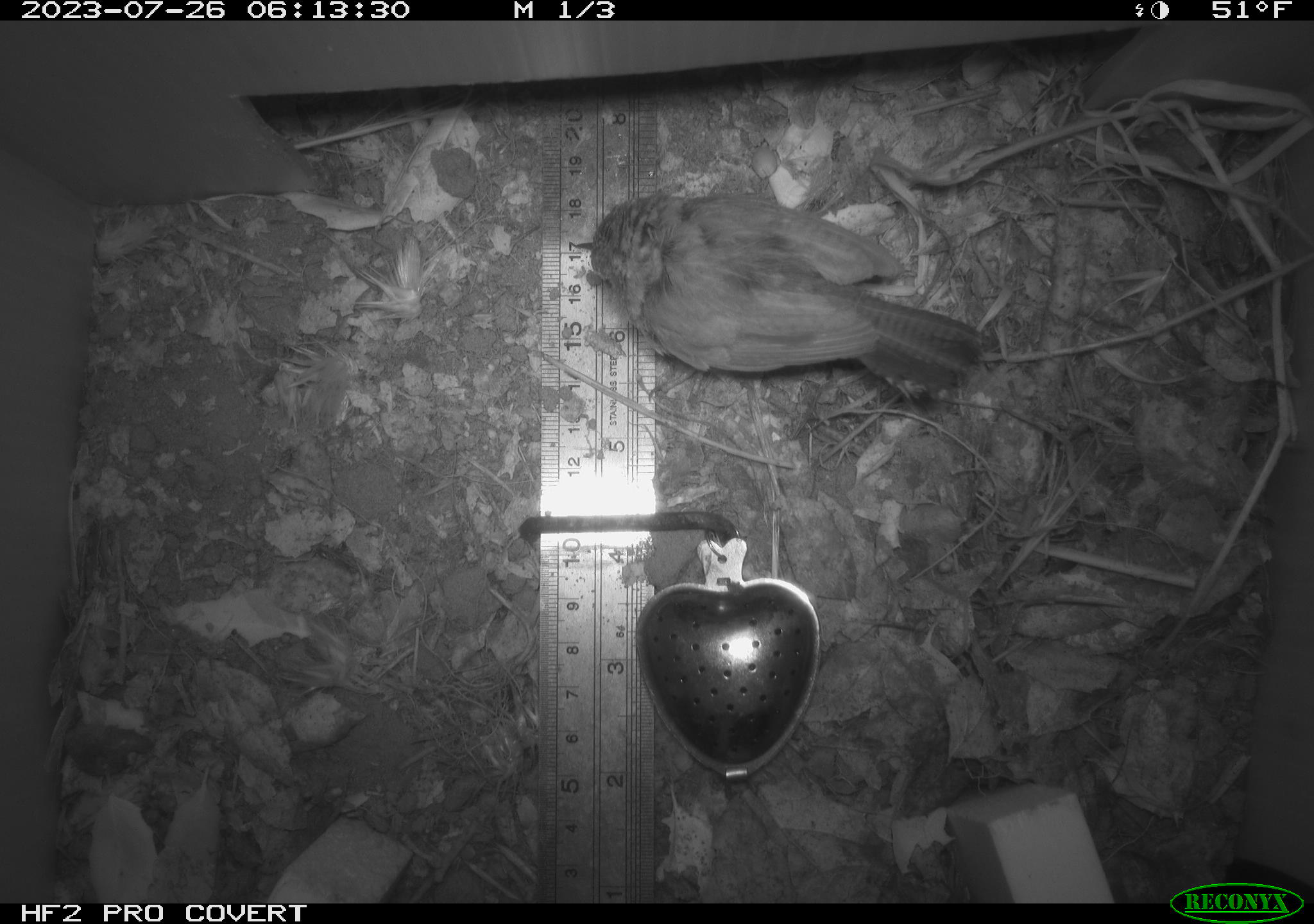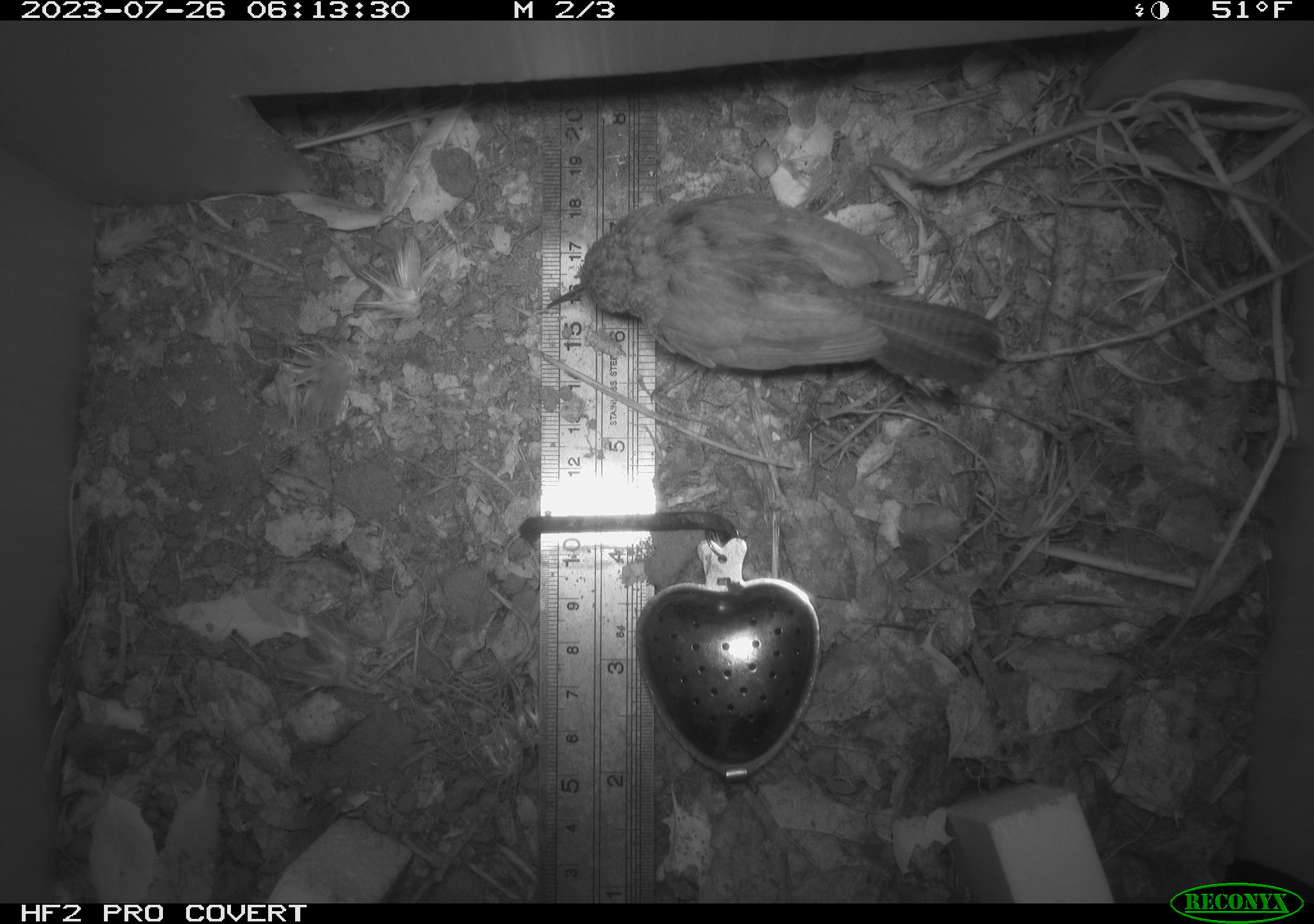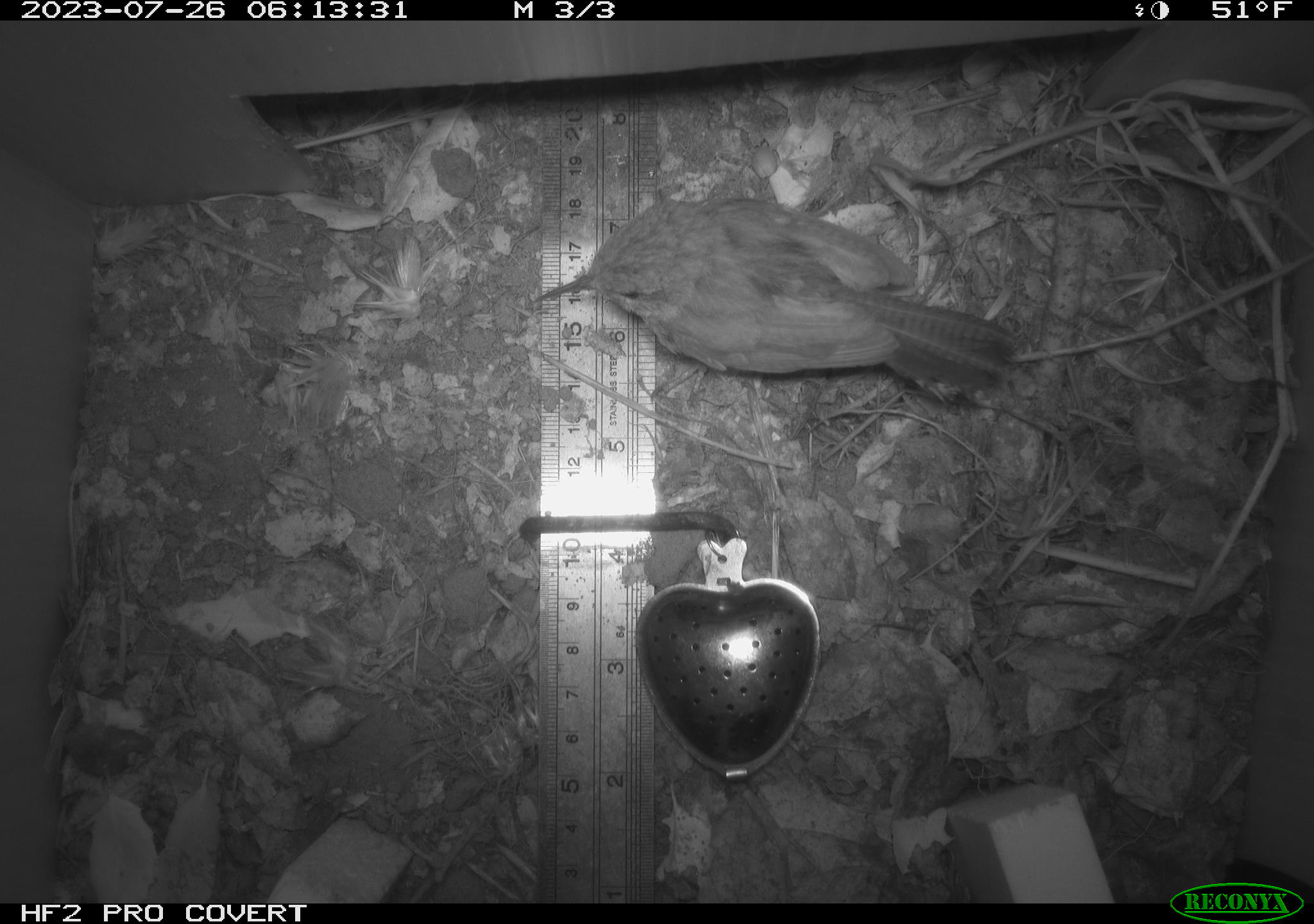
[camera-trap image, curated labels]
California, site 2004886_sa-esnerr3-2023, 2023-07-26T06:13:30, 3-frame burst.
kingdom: Animalia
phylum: Chordata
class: Aves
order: Passeriformes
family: Troglodytidae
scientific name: Troglodytidae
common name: wren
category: troglodytidae family